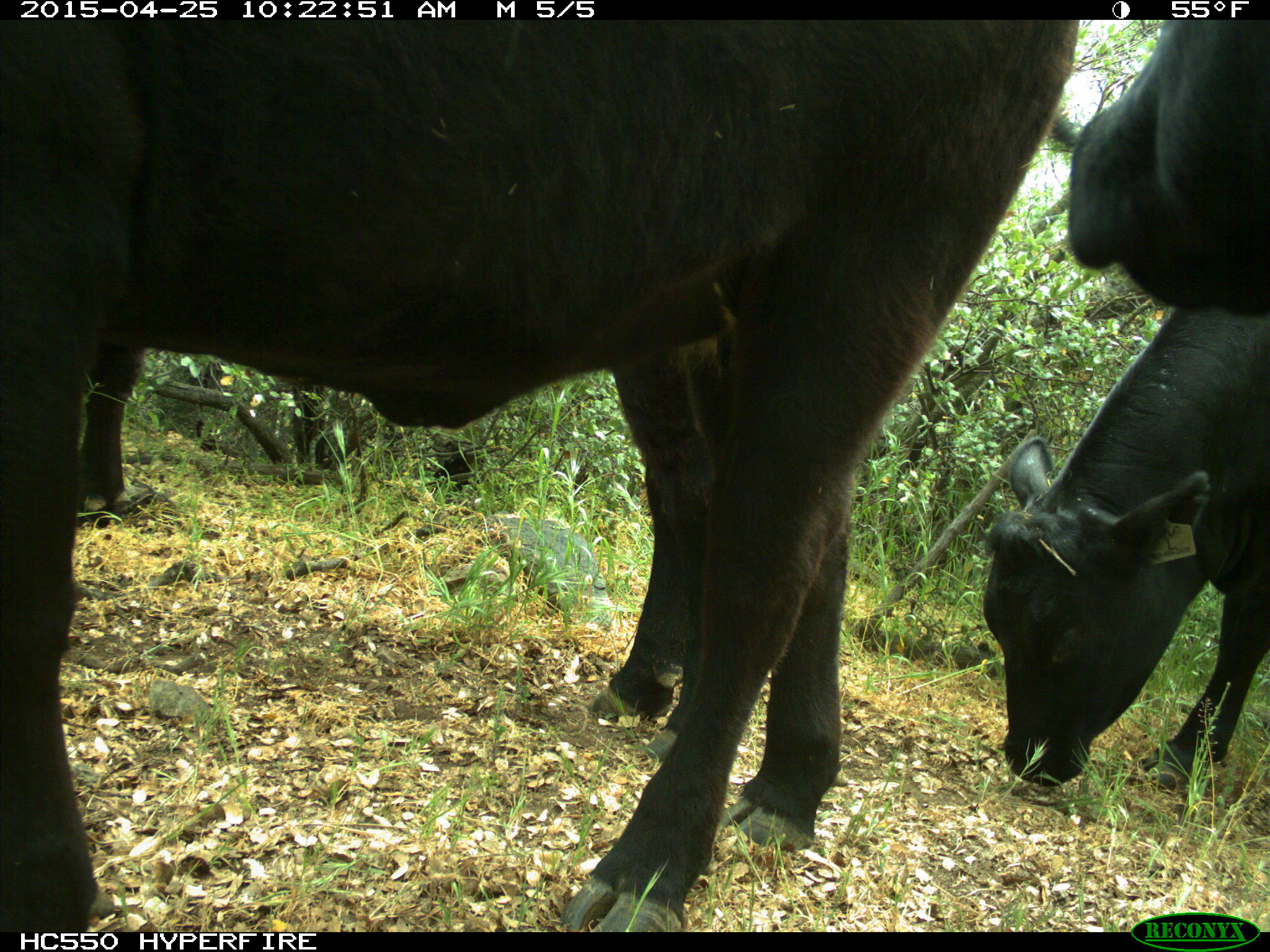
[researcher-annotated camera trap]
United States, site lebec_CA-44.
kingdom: Animalia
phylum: Chordata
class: Mammalia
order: Artiodactyla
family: Suidae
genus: Sus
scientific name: Sus scrofa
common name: wild boar